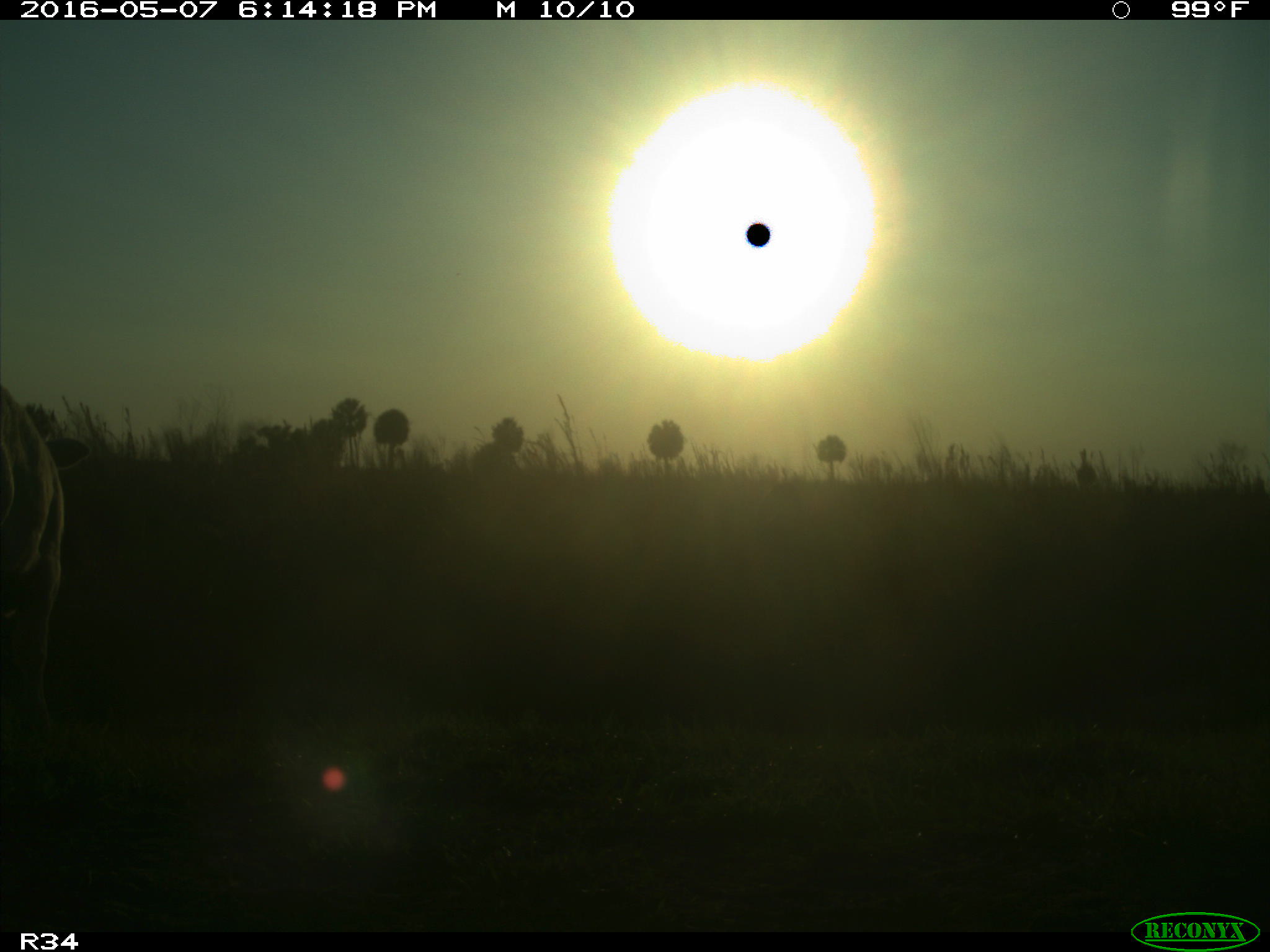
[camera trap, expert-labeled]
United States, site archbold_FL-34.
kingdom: Animalia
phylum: Chordata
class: Mammalia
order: Artiodactyla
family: Bovidae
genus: Bos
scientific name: Bos taurus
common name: domestic cow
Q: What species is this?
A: Bos taurus (domestic cow).